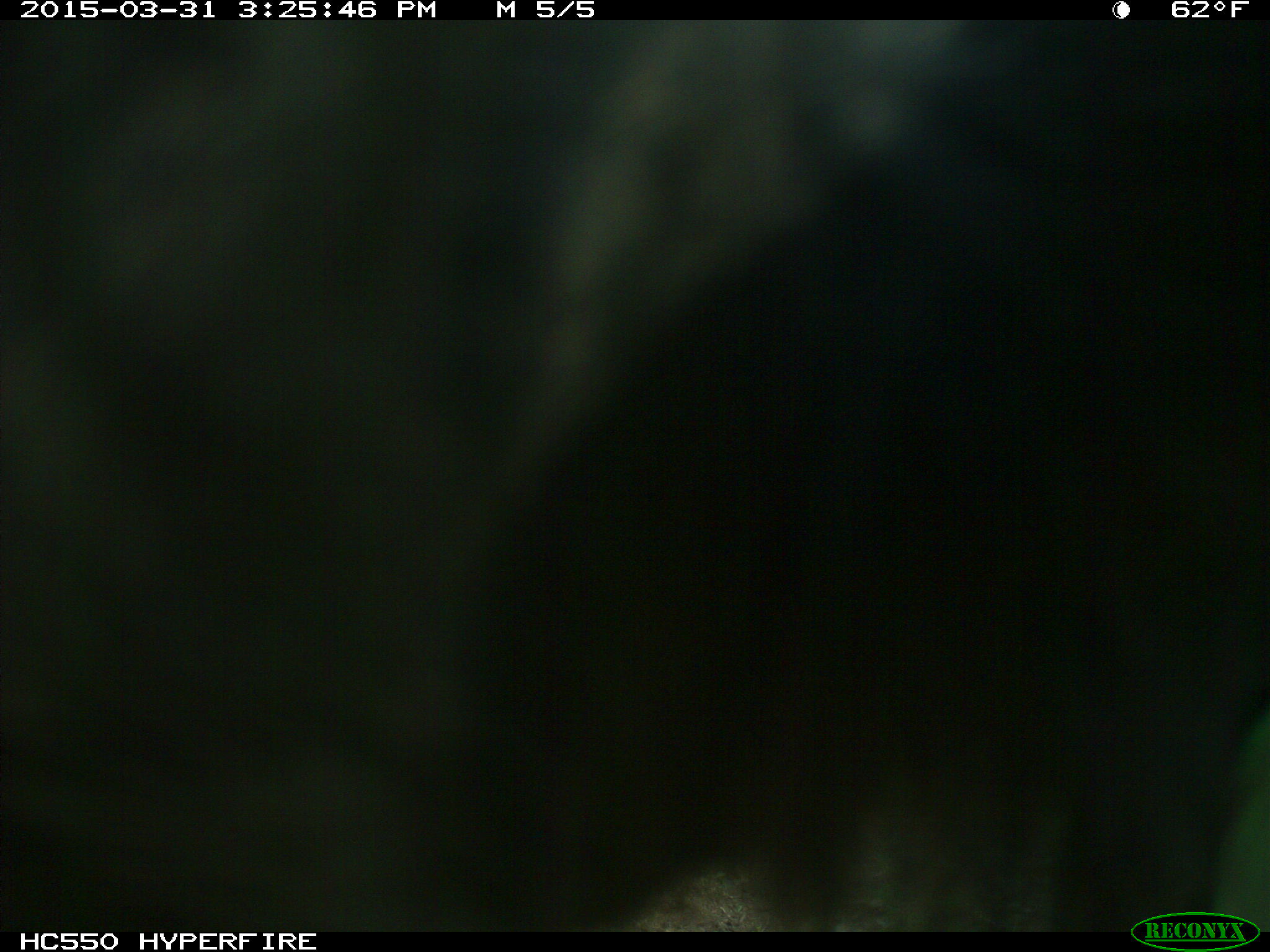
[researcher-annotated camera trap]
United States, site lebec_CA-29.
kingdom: Animalia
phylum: Chordata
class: Mammalia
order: Artiodactyla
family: Bovidae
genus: Bos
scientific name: Bos taurus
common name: domestic cow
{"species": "Bos taurus (domestic cow)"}